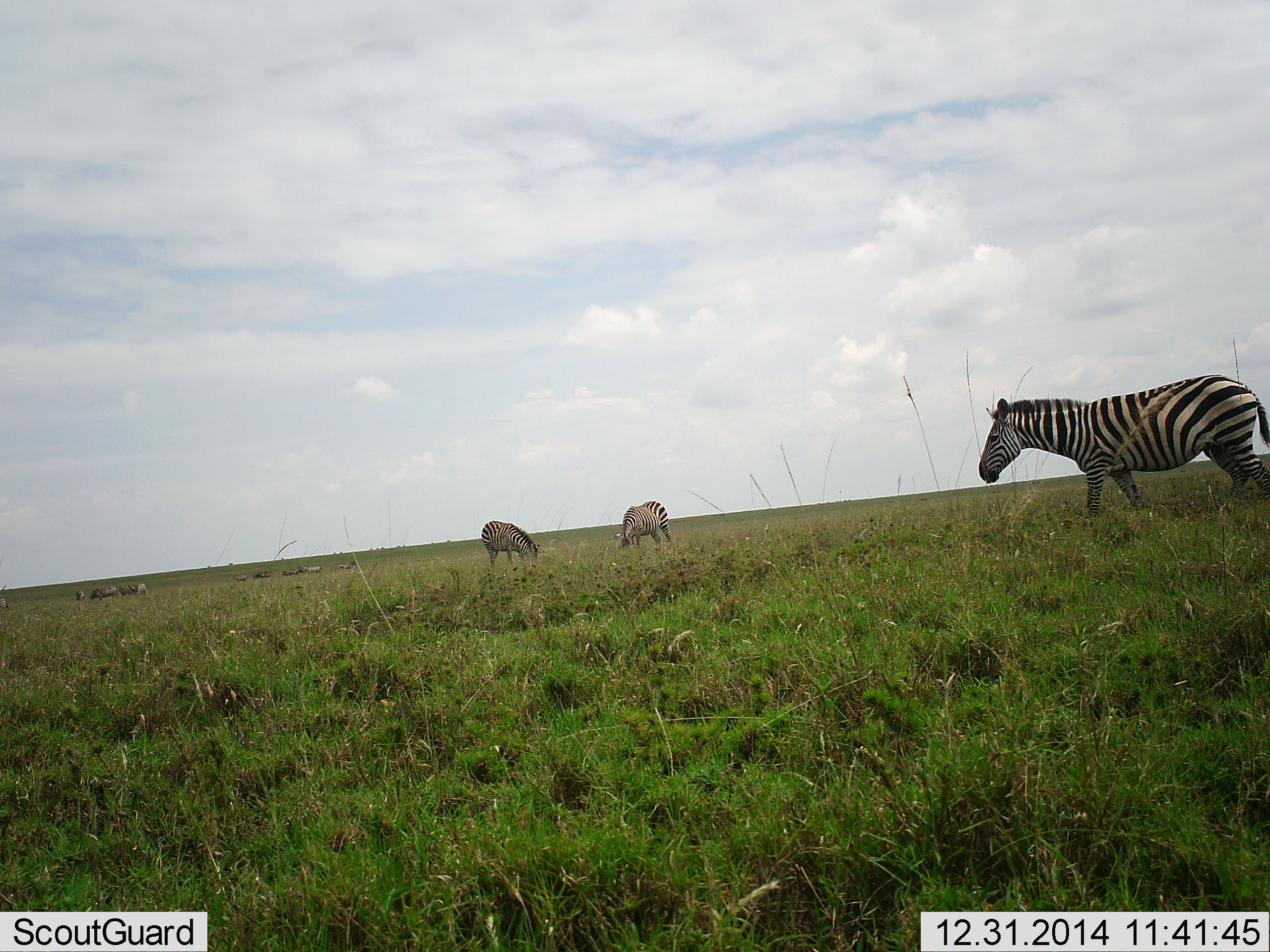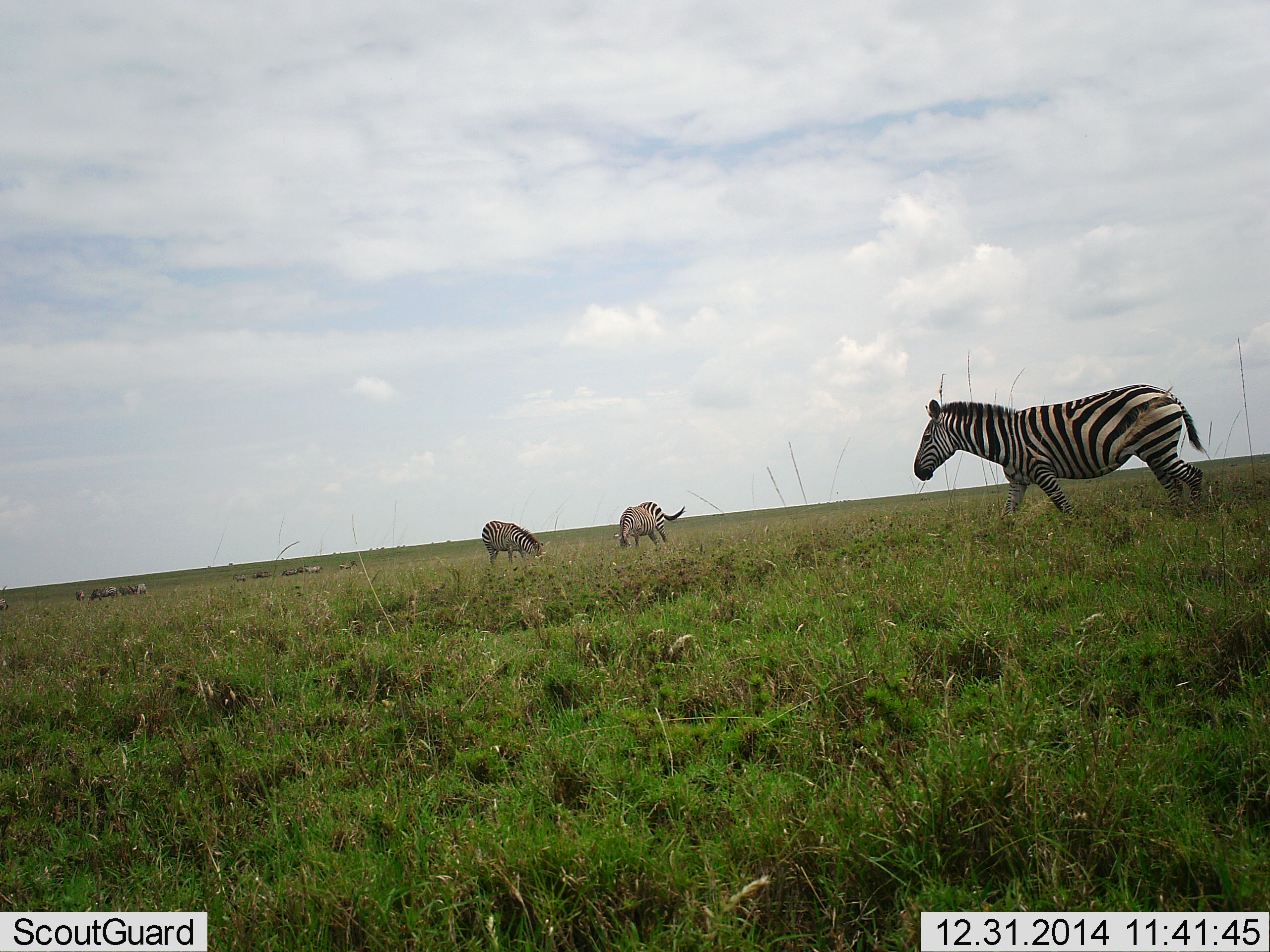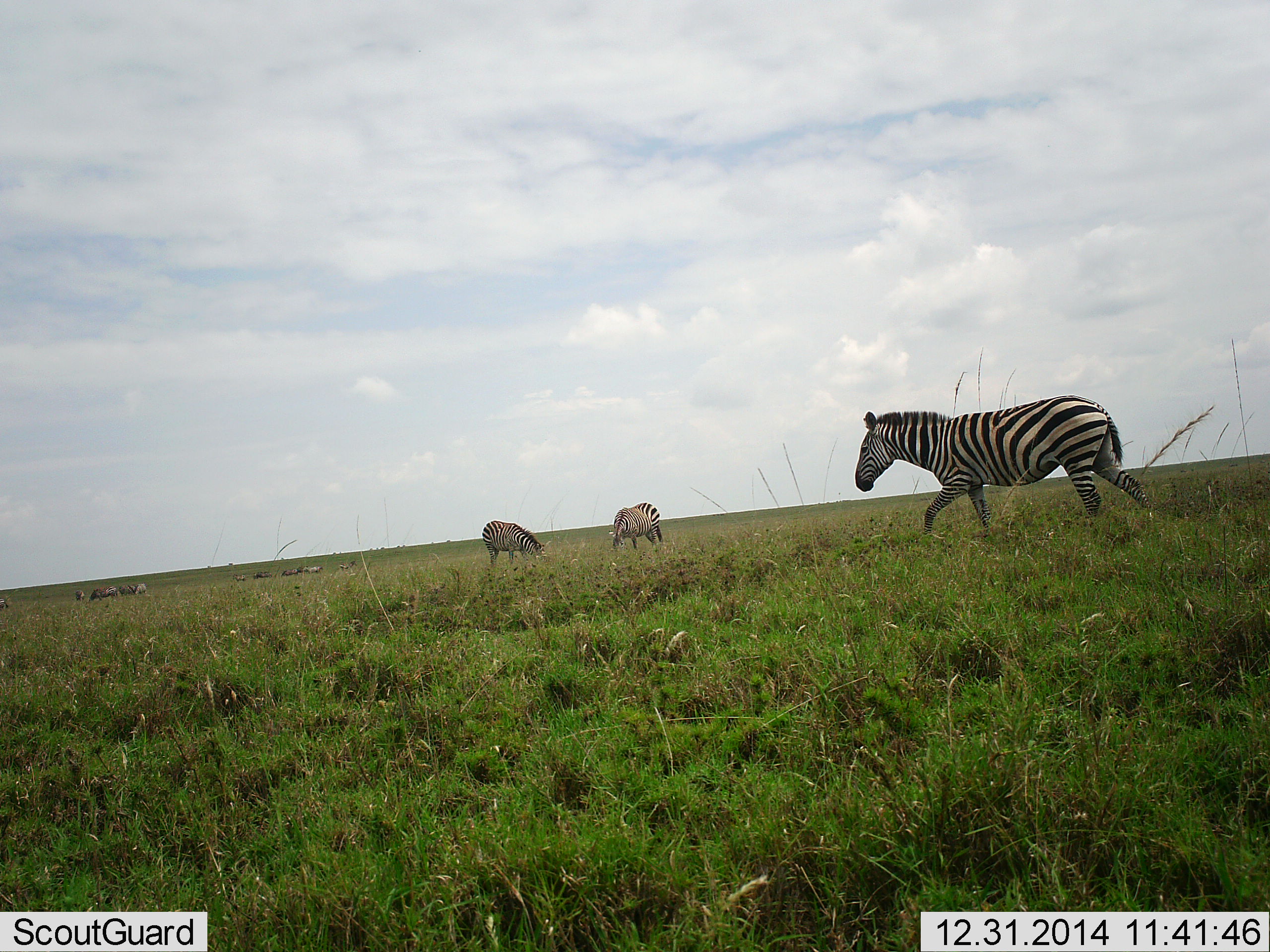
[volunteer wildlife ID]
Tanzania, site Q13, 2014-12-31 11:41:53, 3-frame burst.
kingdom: Animalia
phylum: Chordata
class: Mammalia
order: Perissodactyla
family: Equidae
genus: Equus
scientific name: Equus quagga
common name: plains zebra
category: zebra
Zebra (plains zebra) (Equus quagga), count 10. Behavior (volunteer vote fractions): standing 27%, resting 9%, moving 82%, interacting 0%. Young present (vote fraction): 0%. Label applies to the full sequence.